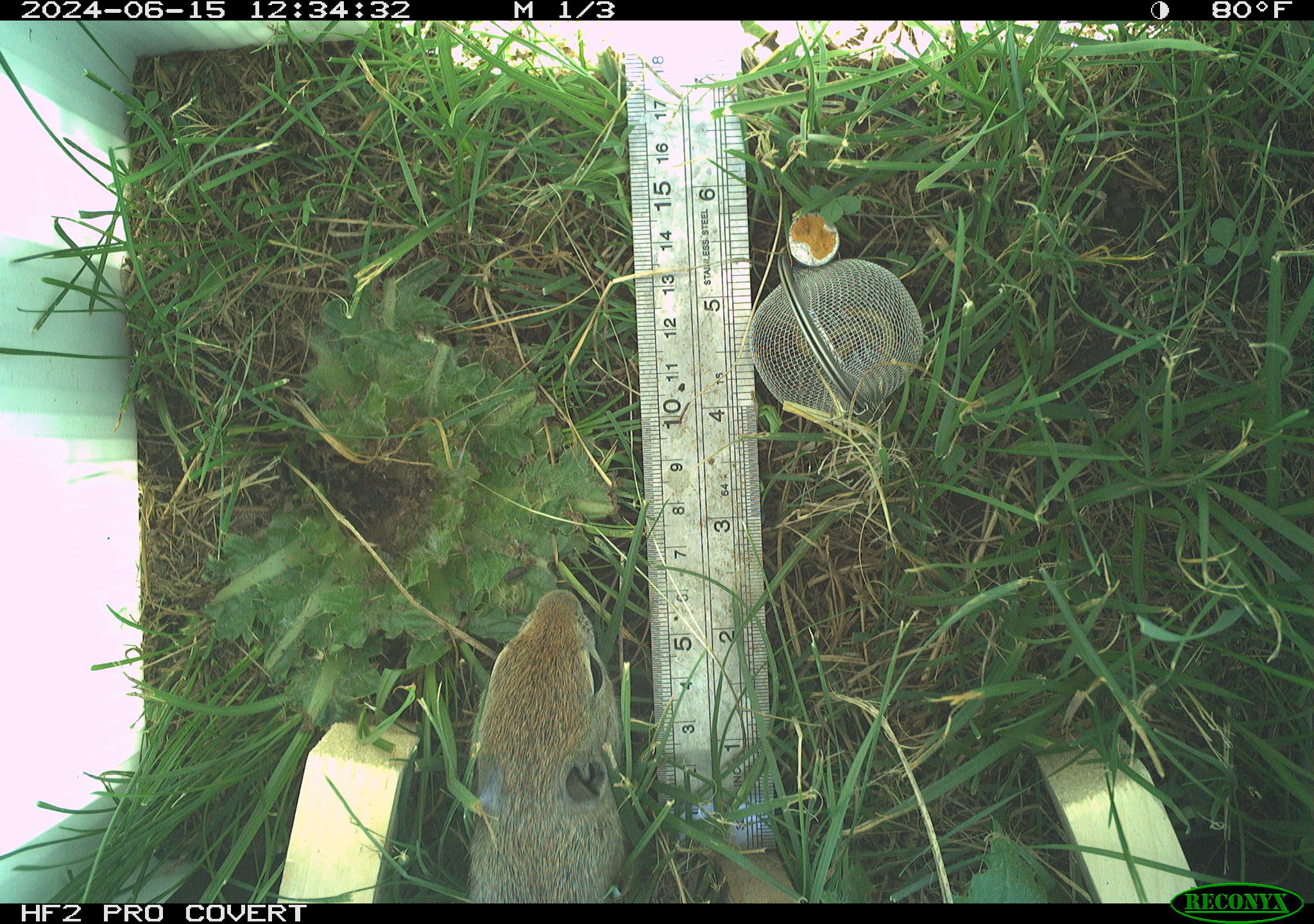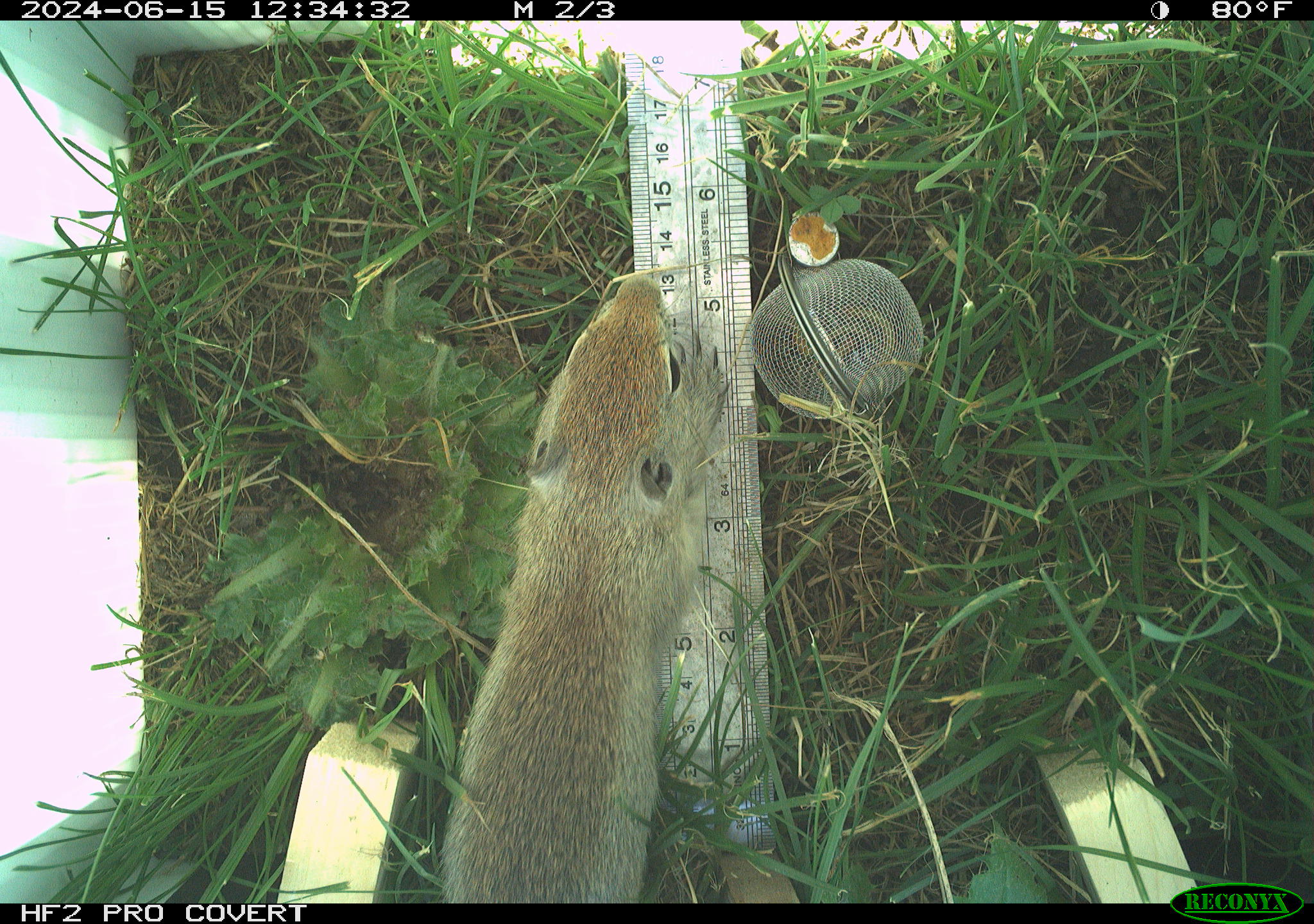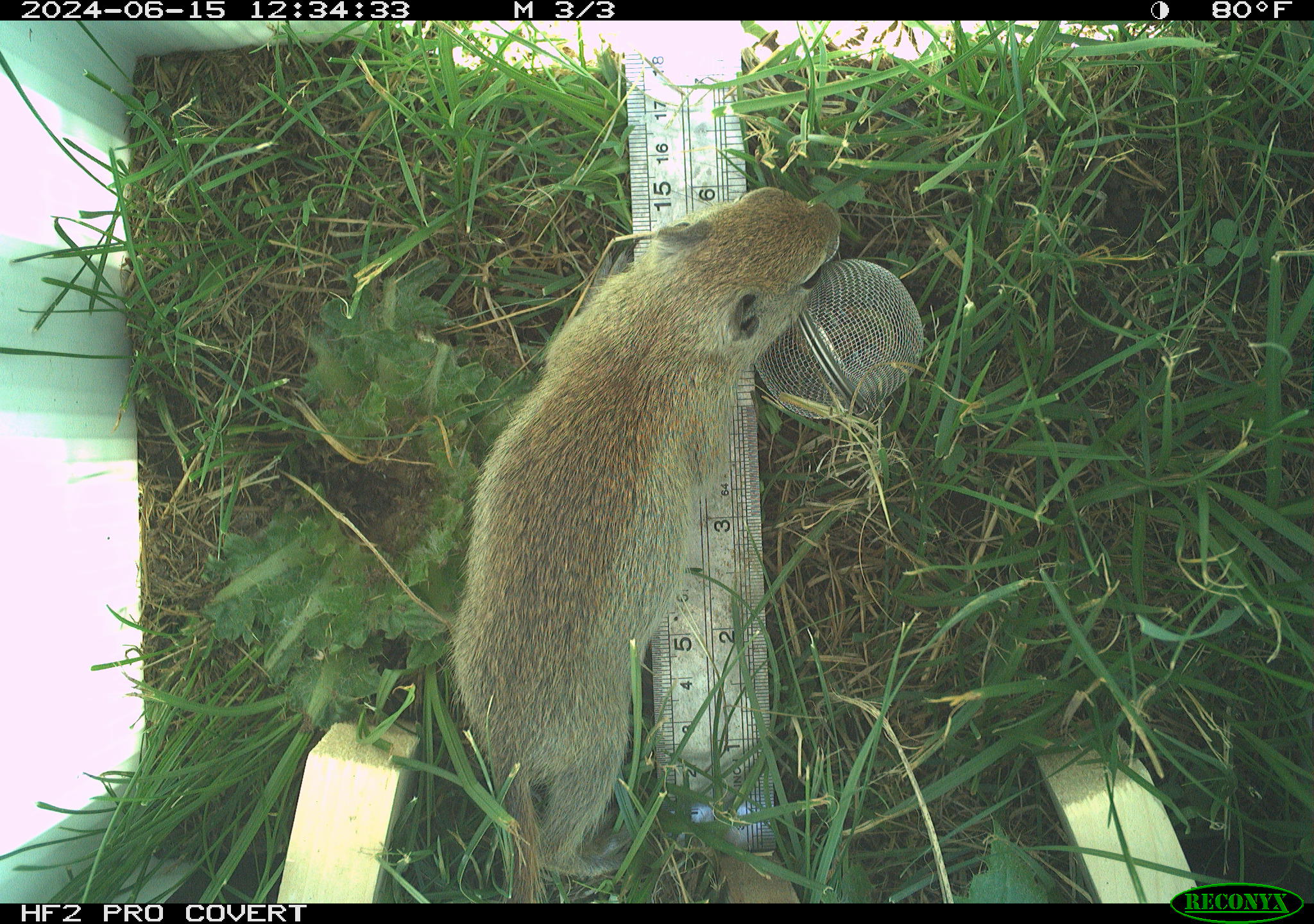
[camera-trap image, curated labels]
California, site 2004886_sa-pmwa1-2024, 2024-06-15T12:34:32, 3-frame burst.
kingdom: Animalia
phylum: Chordata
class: Mammalia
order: Rodentia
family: Sciuridae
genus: Urocitellus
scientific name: Urocitellus beldingi beldingi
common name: belding's ground squirrel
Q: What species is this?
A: Belding's ground squirrel (Urocitellus beldingi beldingi).